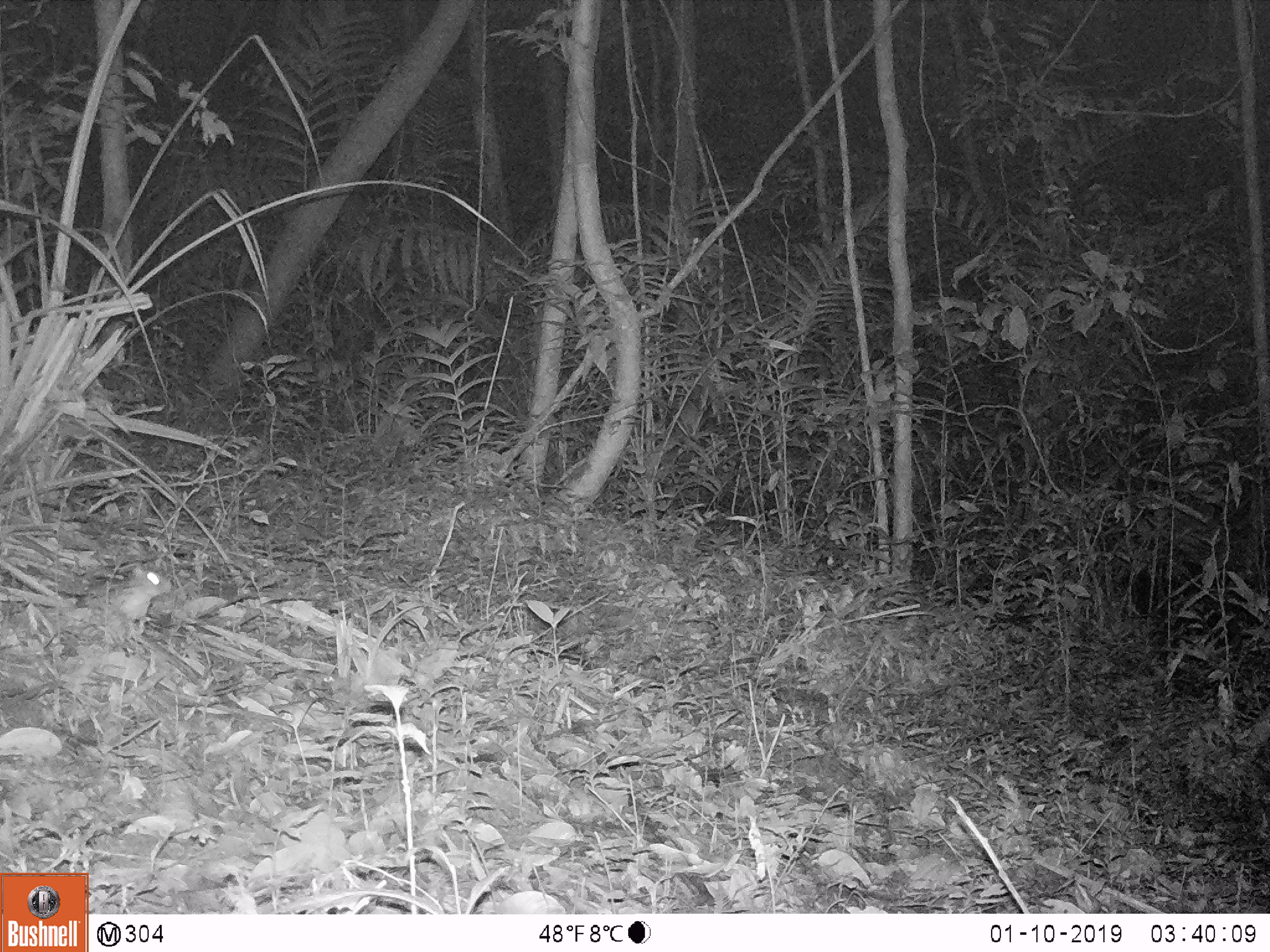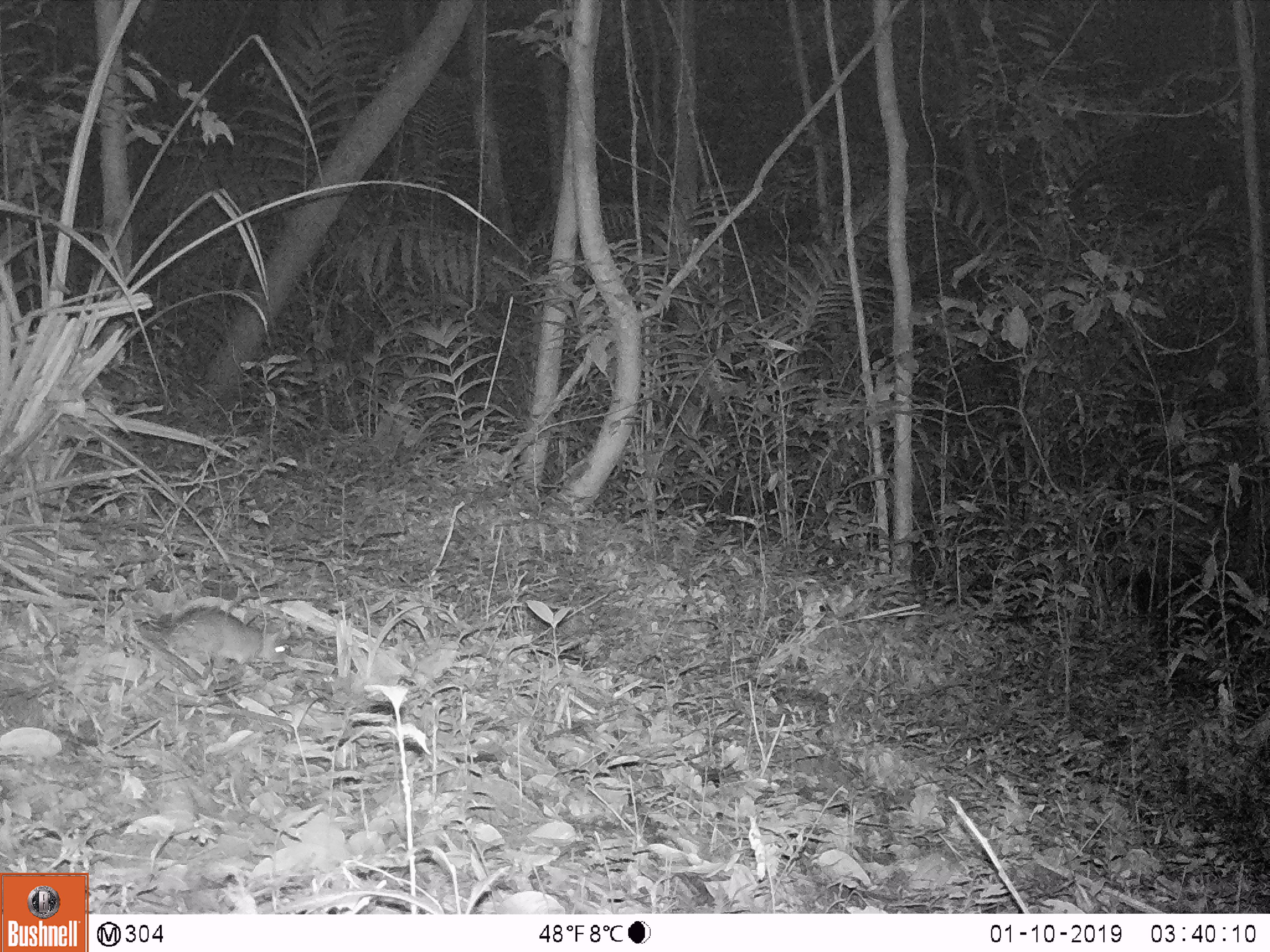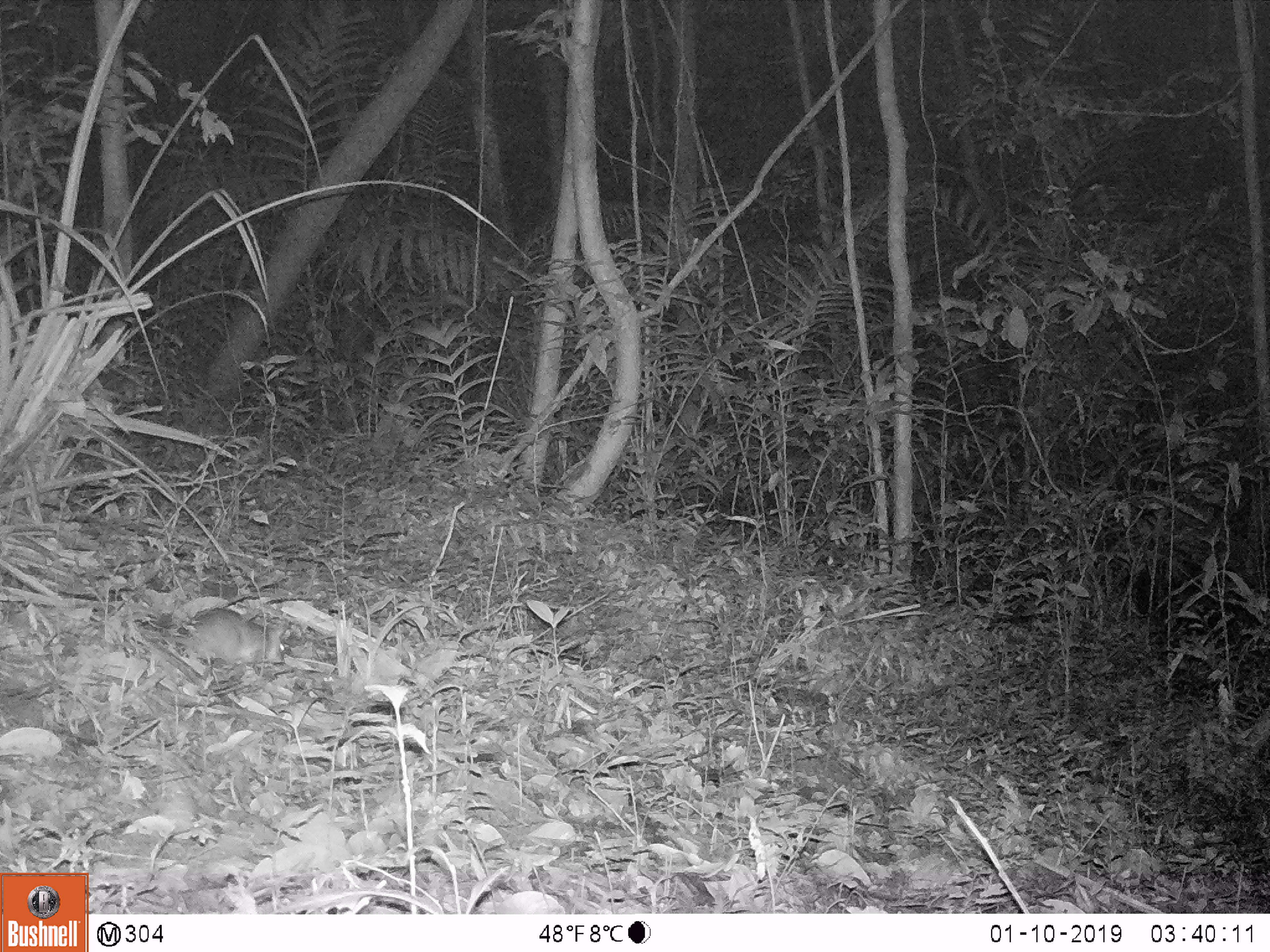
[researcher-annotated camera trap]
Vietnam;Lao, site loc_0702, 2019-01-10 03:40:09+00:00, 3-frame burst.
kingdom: Animalia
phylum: Chordata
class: Mammalia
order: Rodentia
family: Muridae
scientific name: Muridae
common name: old-world mice and rats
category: unidentified murid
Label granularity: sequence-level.